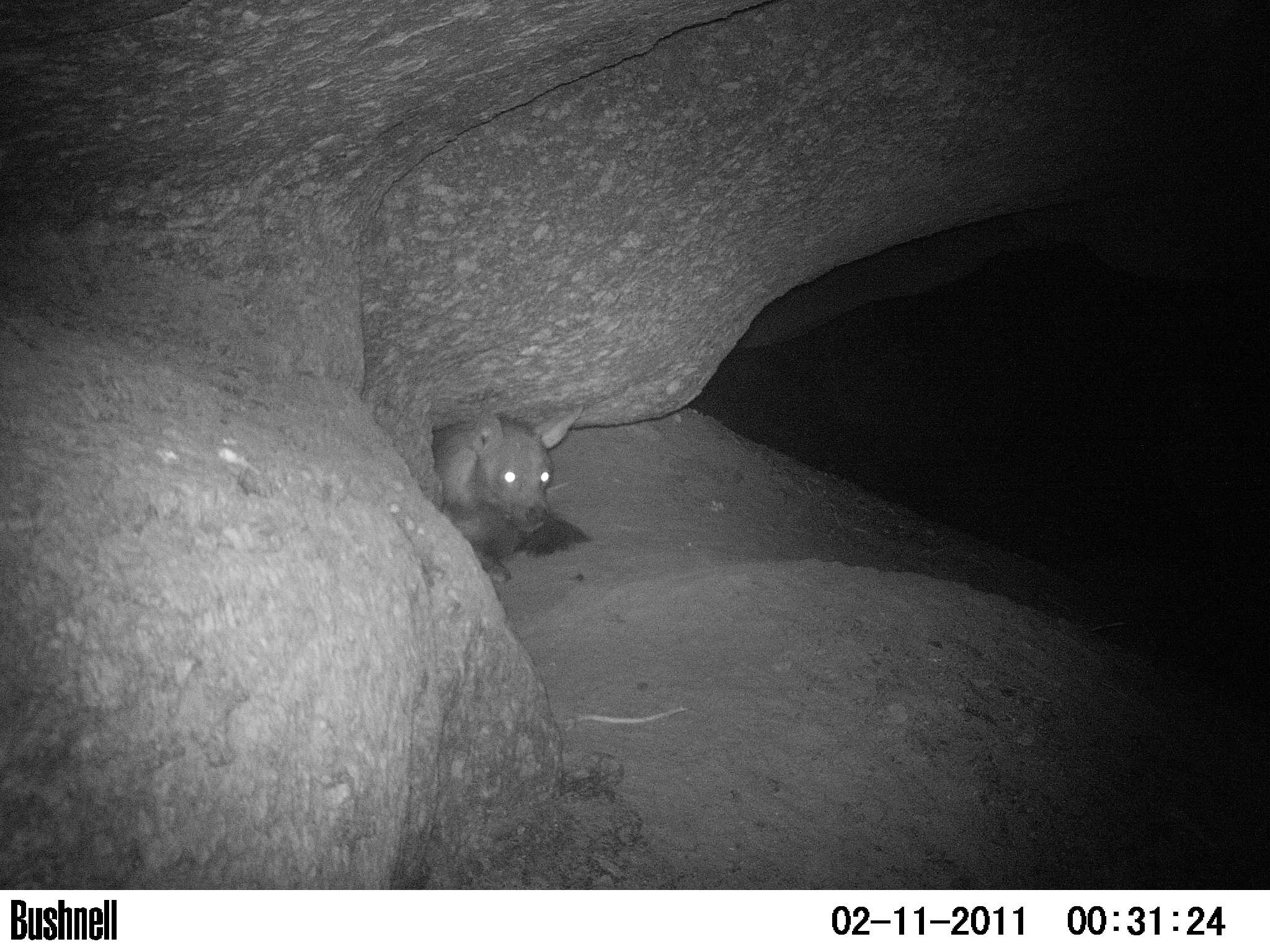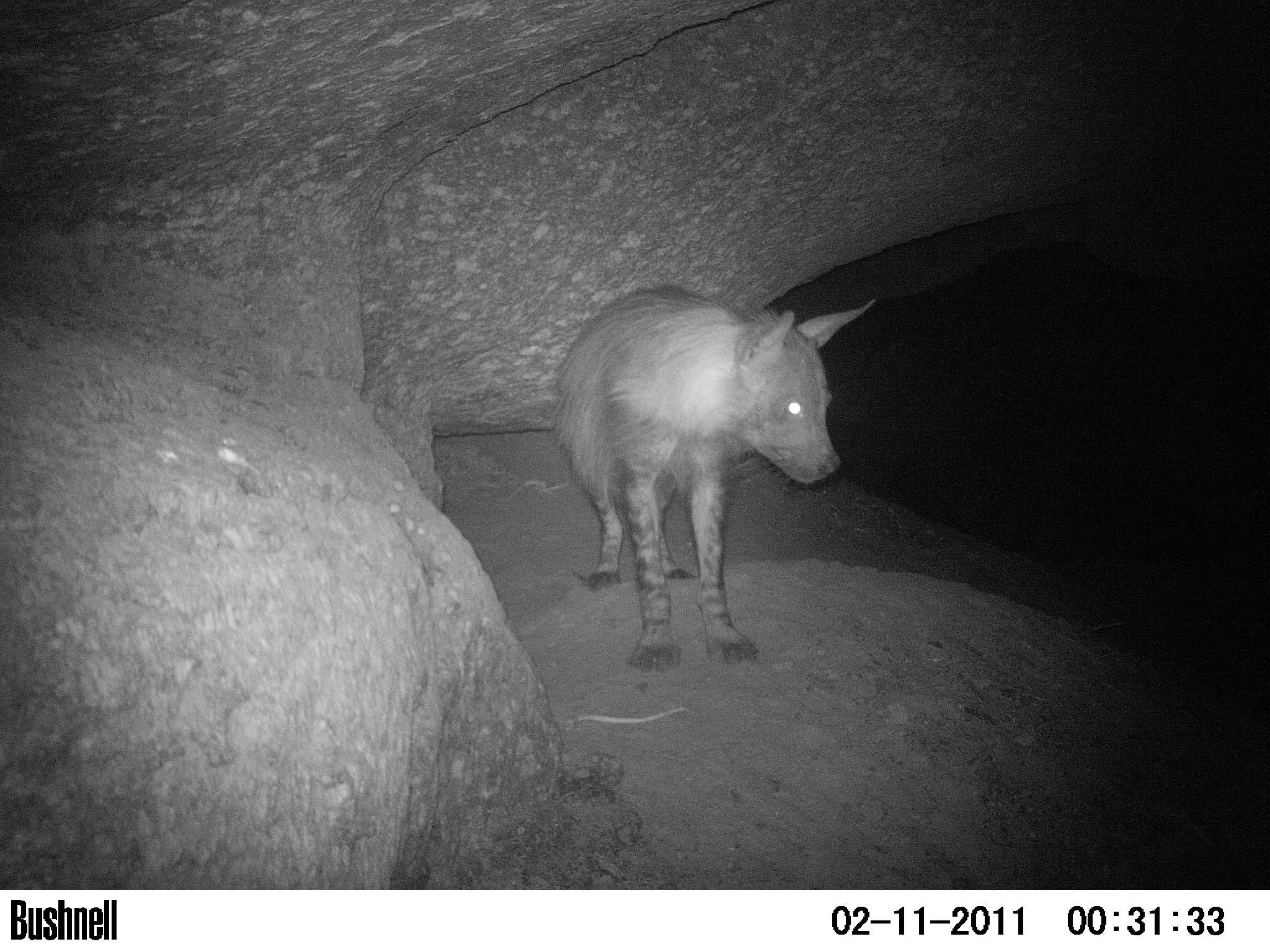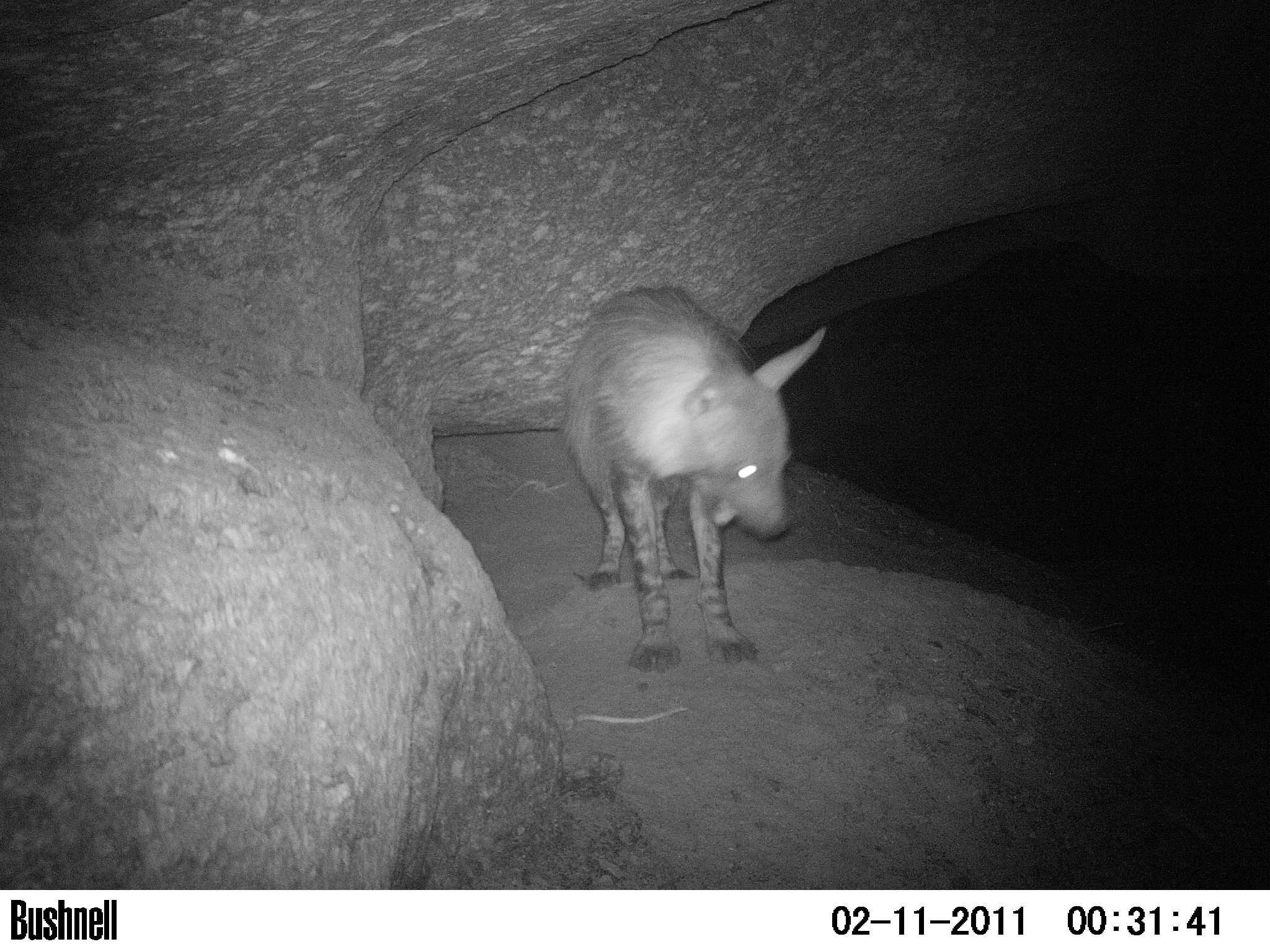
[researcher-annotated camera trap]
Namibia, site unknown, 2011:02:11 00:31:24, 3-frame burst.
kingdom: Animalia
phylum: Chordata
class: Mammalia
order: Carnivora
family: Hyaenidae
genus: Parahyaena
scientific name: Parahyaena brunnea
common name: brown hyena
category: hyaena brunnea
Hyaena brunnea (brown hyena) (Parahyaena brunnea).